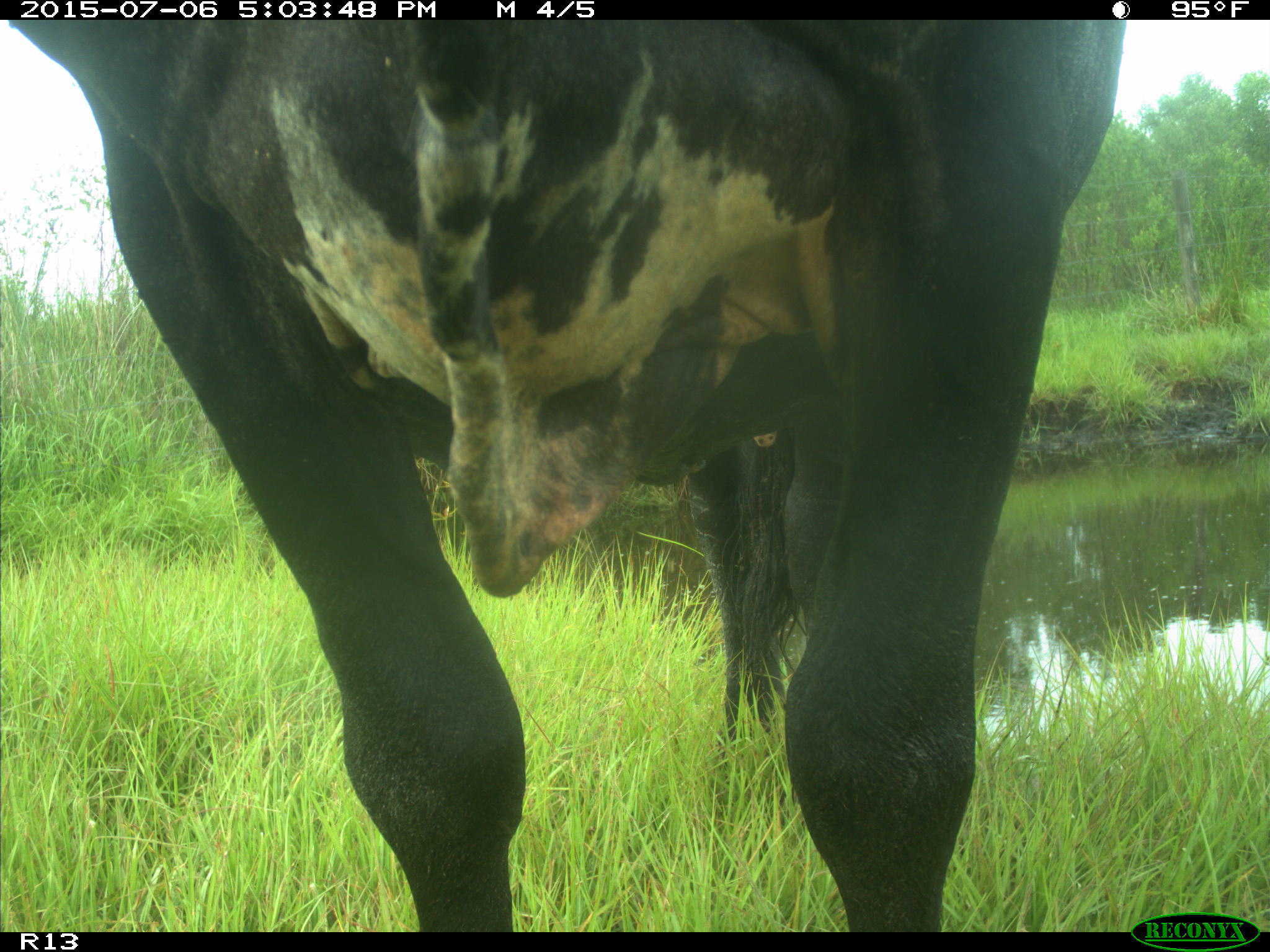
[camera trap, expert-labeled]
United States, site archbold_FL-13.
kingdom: Animalia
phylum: Chordata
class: Mammalia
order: Artiodactyla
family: Bovidae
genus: Bos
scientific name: Bos taurus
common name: domestic cow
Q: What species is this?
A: Bos taurus (domestic cow).